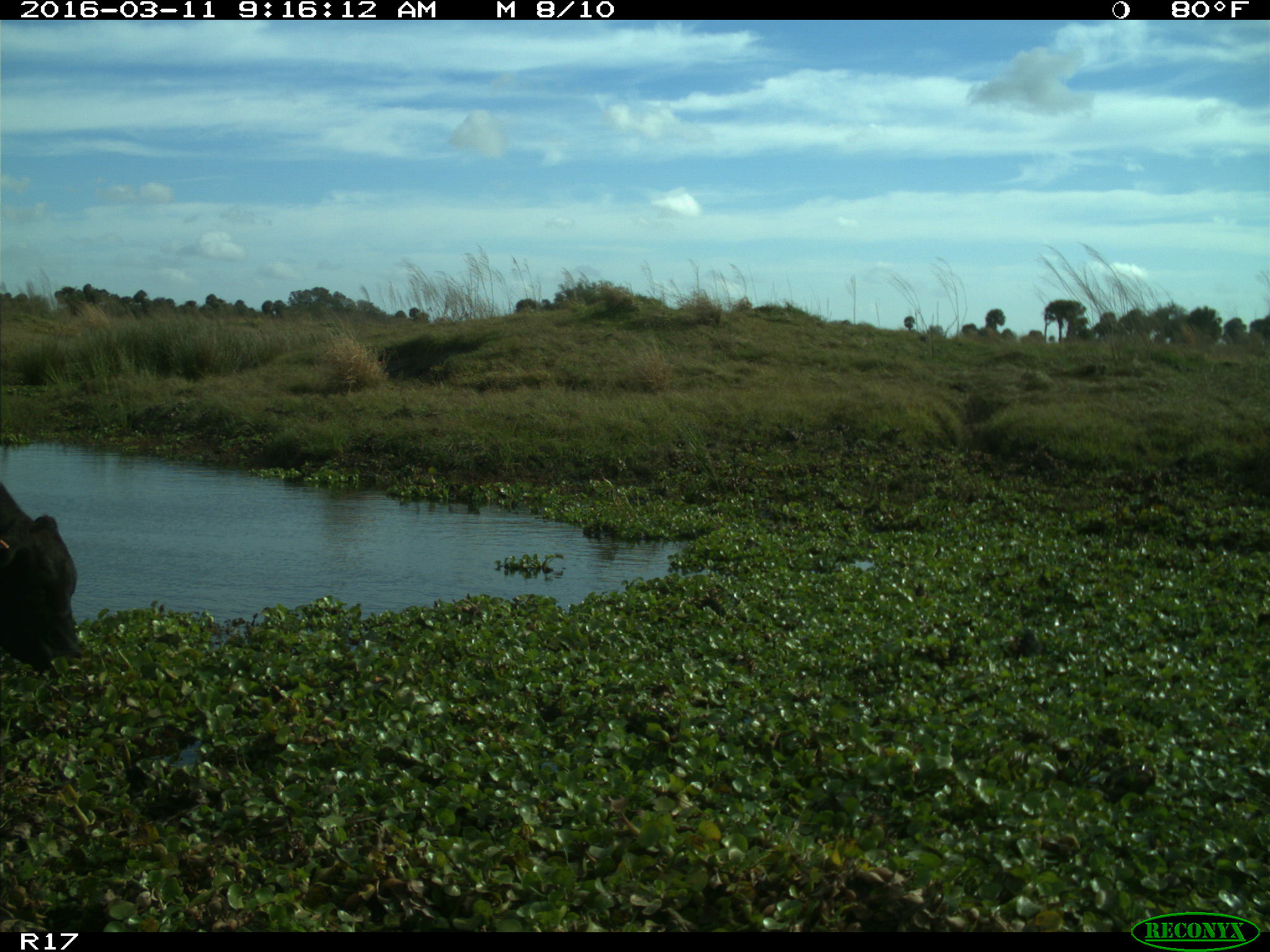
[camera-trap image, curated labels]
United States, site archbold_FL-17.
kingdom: Animalia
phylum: Chordata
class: Mammalia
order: Artiodactyla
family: Bovidae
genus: Bos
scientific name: Bos taurus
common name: domestic cow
Bos taurus (domestic cow).